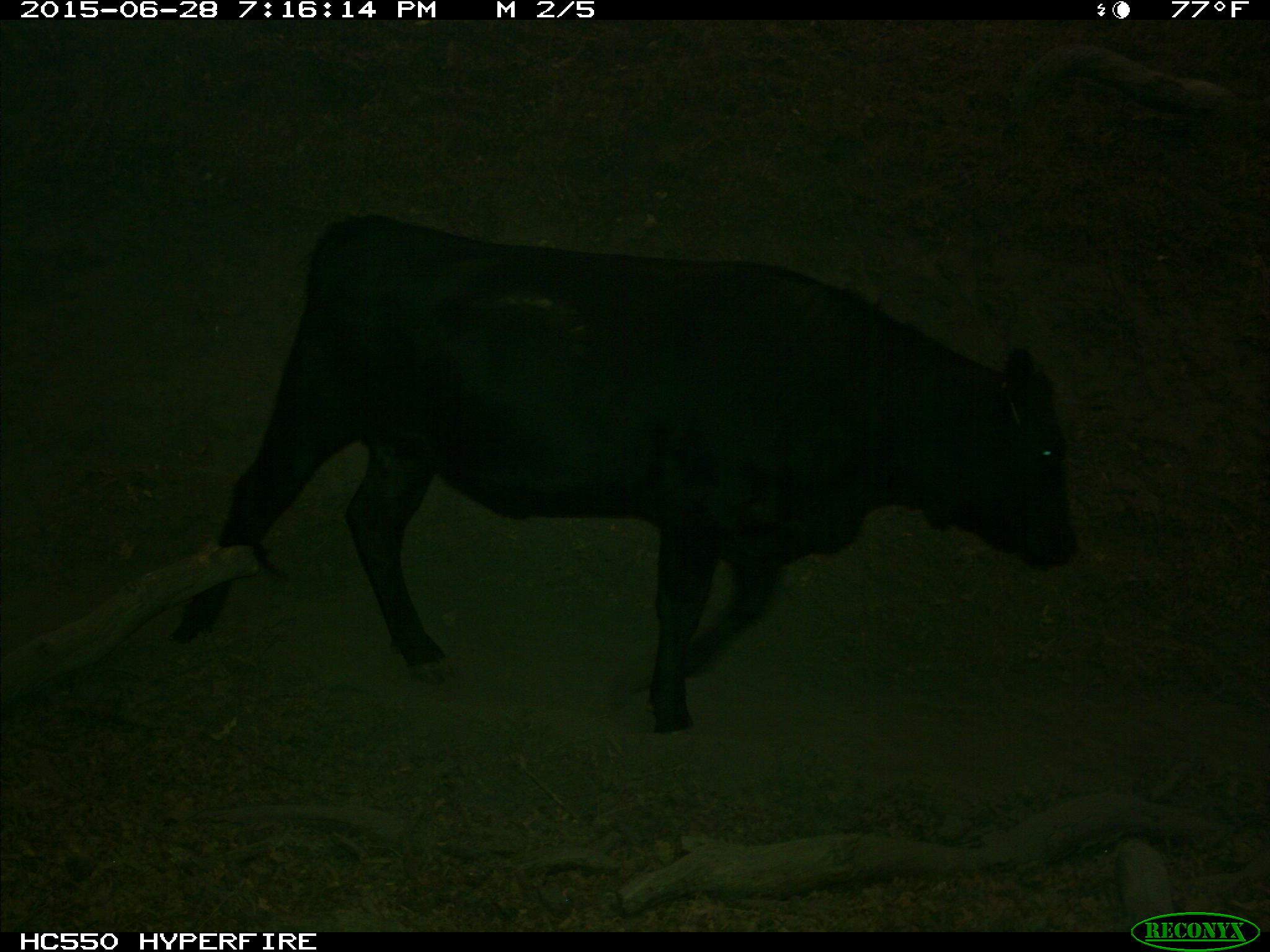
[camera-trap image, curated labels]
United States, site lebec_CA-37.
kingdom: Animalia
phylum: Chordata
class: Mammalia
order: Artiodactyla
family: Bovidae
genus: Bos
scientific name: Bos taurus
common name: domestic cow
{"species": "Bos taurus (domestic cow)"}